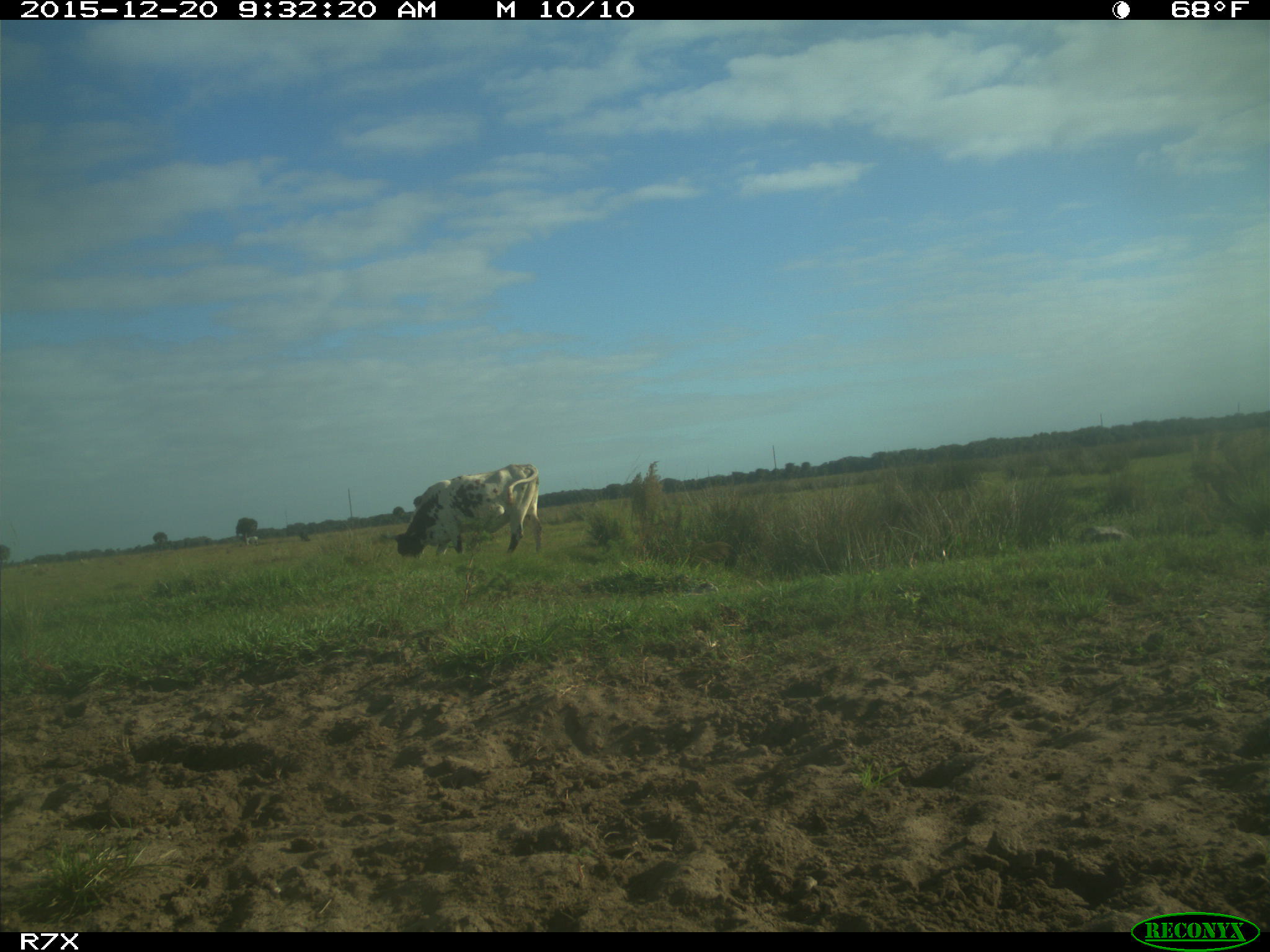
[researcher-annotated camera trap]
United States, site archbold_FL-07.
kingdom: Animalia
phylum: Chordata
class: Mammalia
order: Artiodactyla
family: Bovidae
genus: Bos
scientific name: Bos taurus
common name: domestic cow